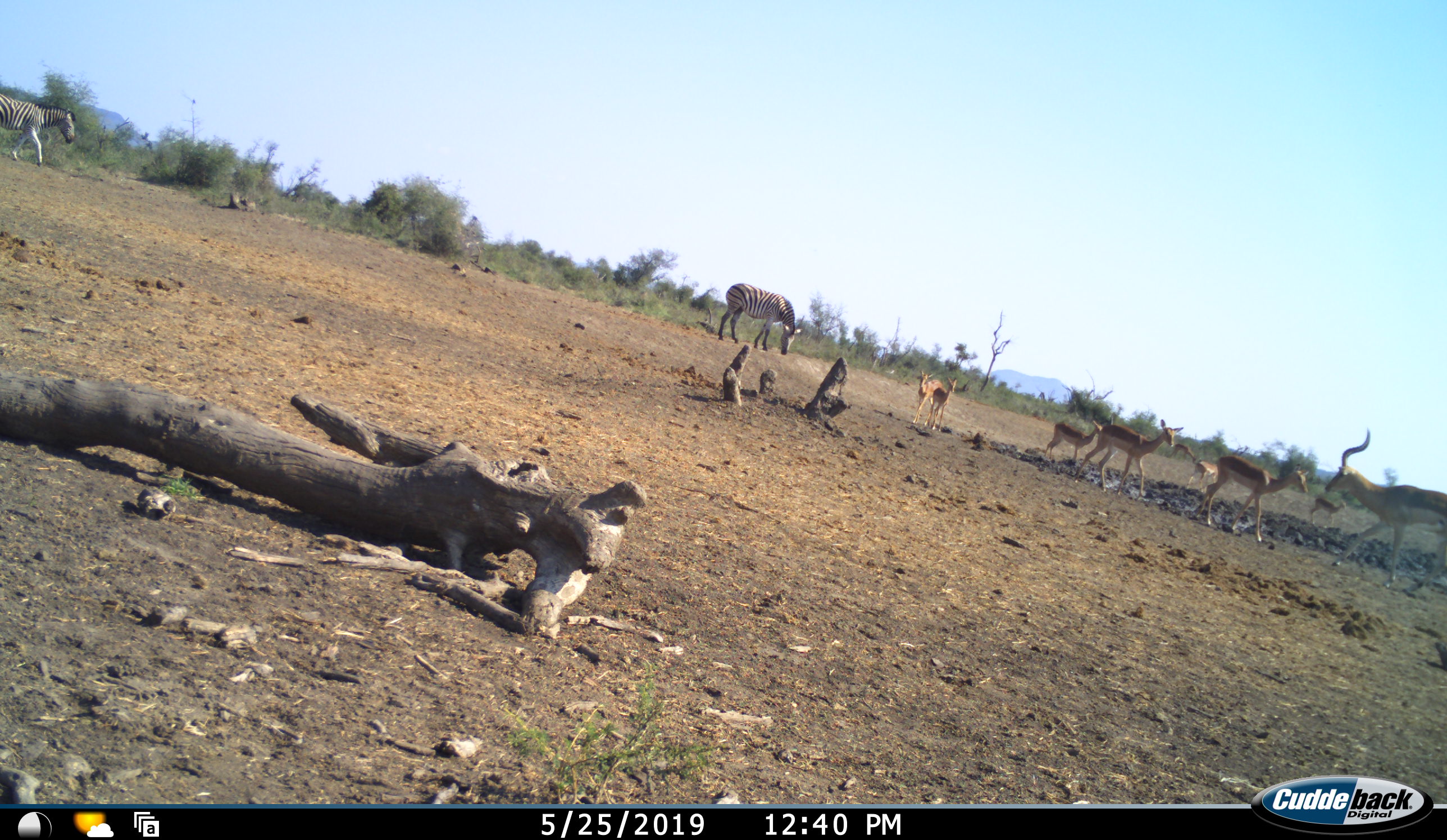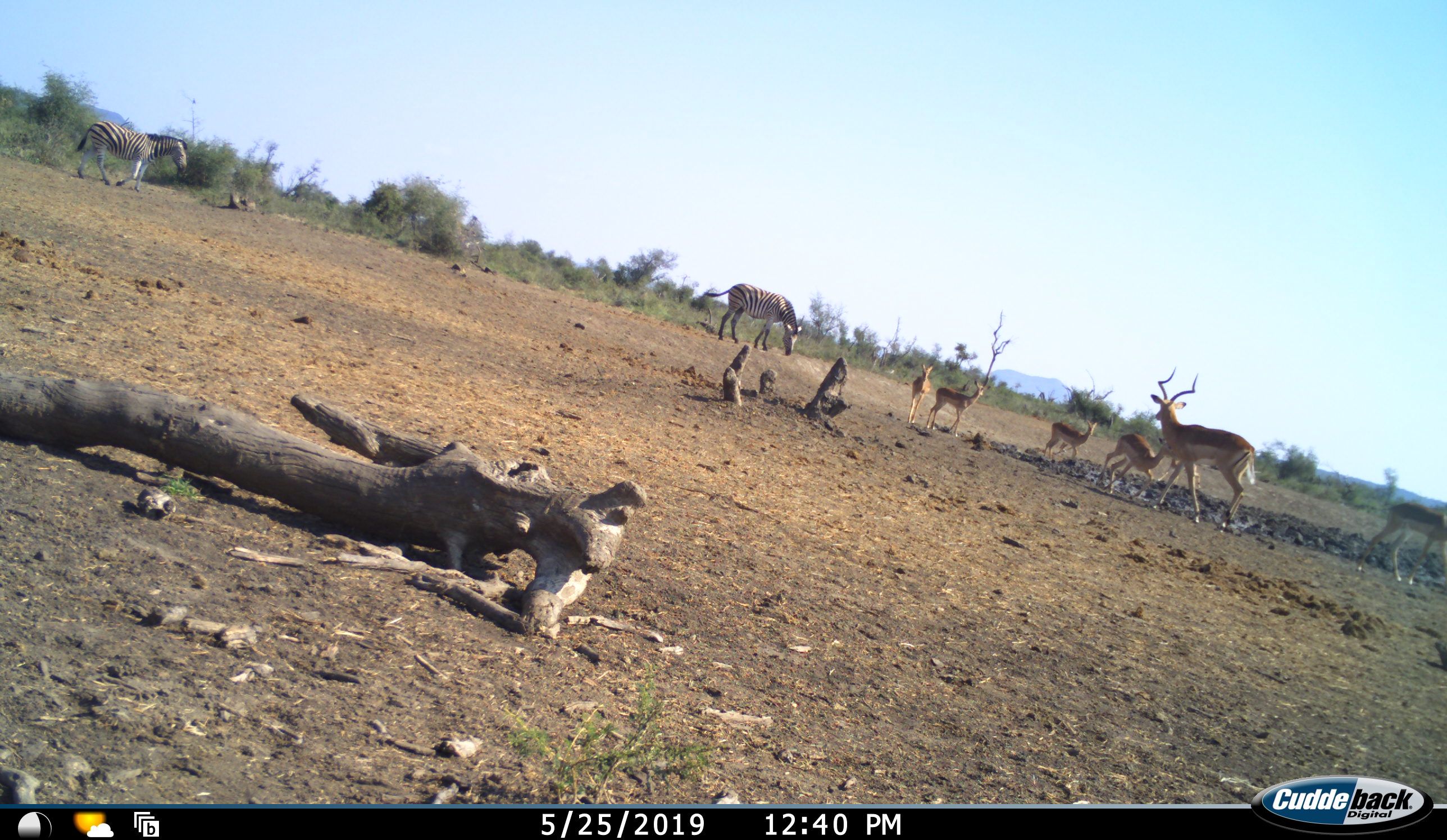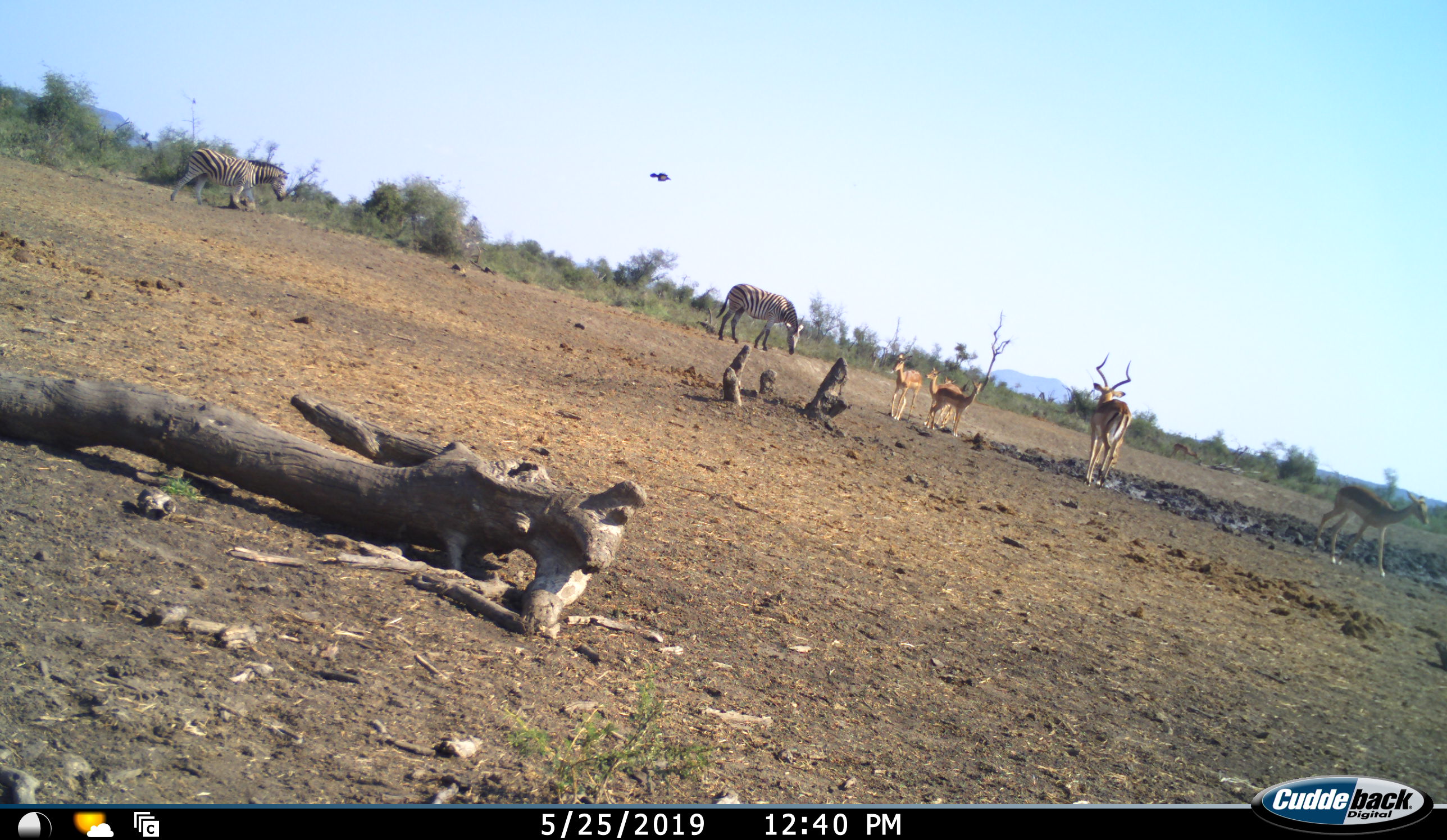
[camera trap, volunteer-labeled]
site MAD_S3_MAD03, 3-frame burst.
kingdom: Animalia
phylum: Chordata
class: Mammalia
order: Artiodactyla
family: Bovidae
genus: Aepyceros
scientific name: Aepyceros melampus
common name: impala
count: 8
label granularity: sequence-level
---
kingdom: Animalia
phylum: Chordata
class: Mammalia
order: Perissodactyla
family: Equidae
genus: Equus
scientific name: Equus quagga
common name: plains zebra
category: zebraplains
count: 2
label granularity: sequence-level